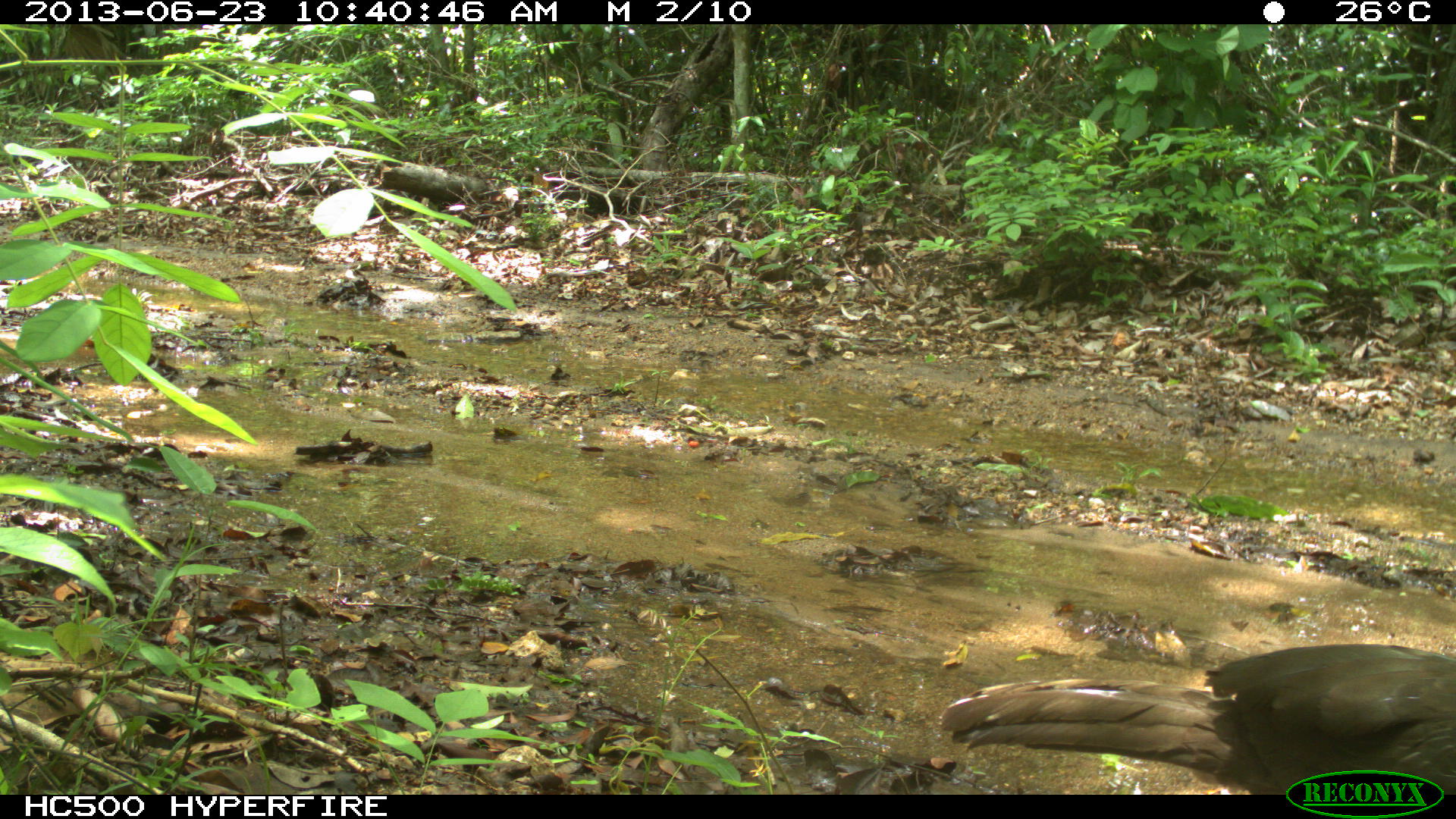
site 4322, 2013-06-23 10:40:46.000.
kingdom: Animalia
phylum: Chordata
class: Aves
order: Galliformes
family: Cracidae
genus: Penelope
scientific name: Penelope purpurascens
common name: crested guan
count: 1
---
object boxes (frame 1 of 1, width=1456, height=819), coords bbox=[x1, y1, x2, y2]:
penelope purpurascens: bbox=[938, 640, 1456, 793]